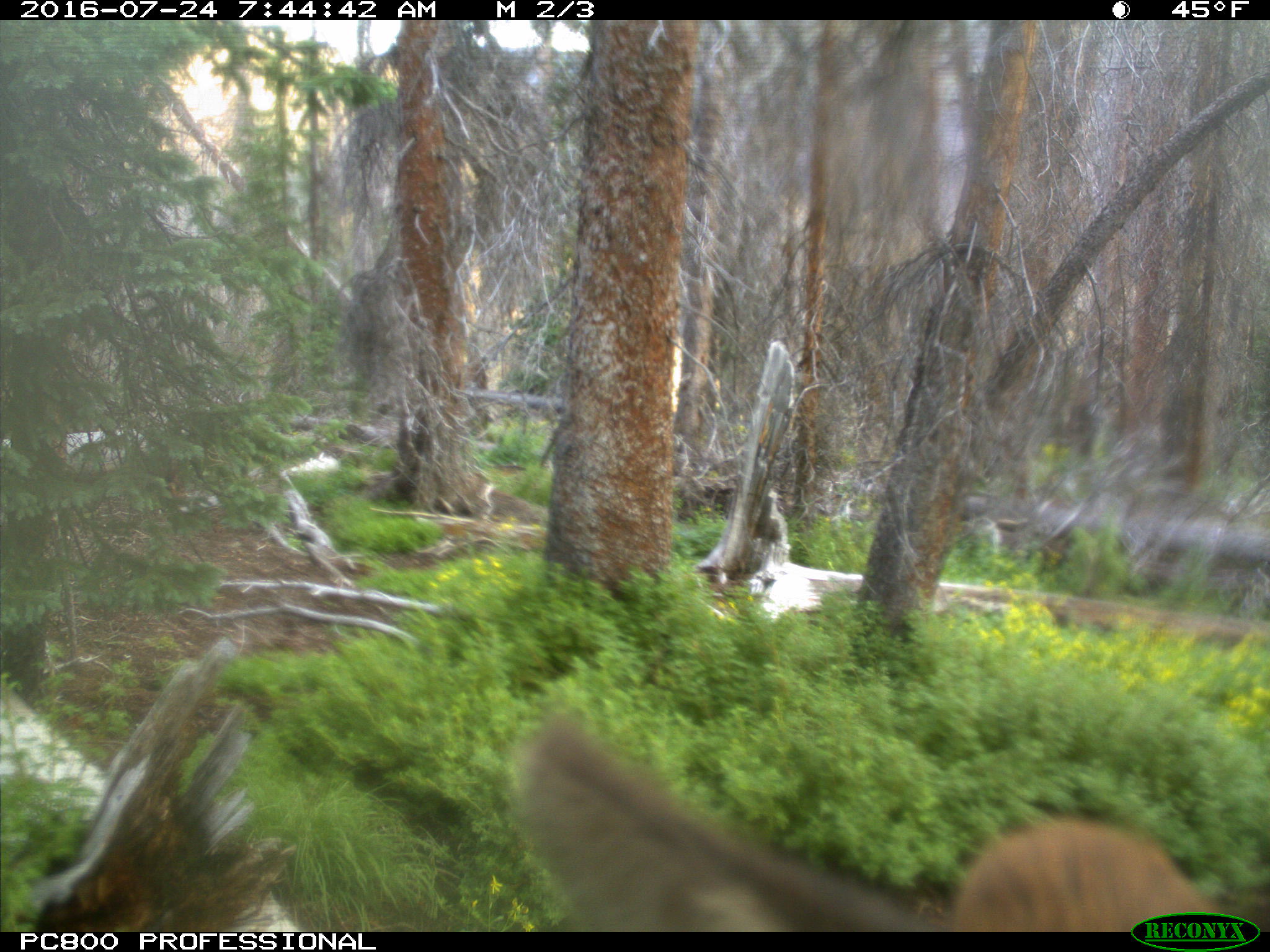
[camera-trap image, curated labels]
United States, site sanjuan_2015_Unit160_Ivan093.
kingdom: Animalia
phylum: Chordata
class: Mammalia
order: Artiodactyla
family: Cervidae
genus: Cervus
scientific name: Cervus elaphus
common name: red deer